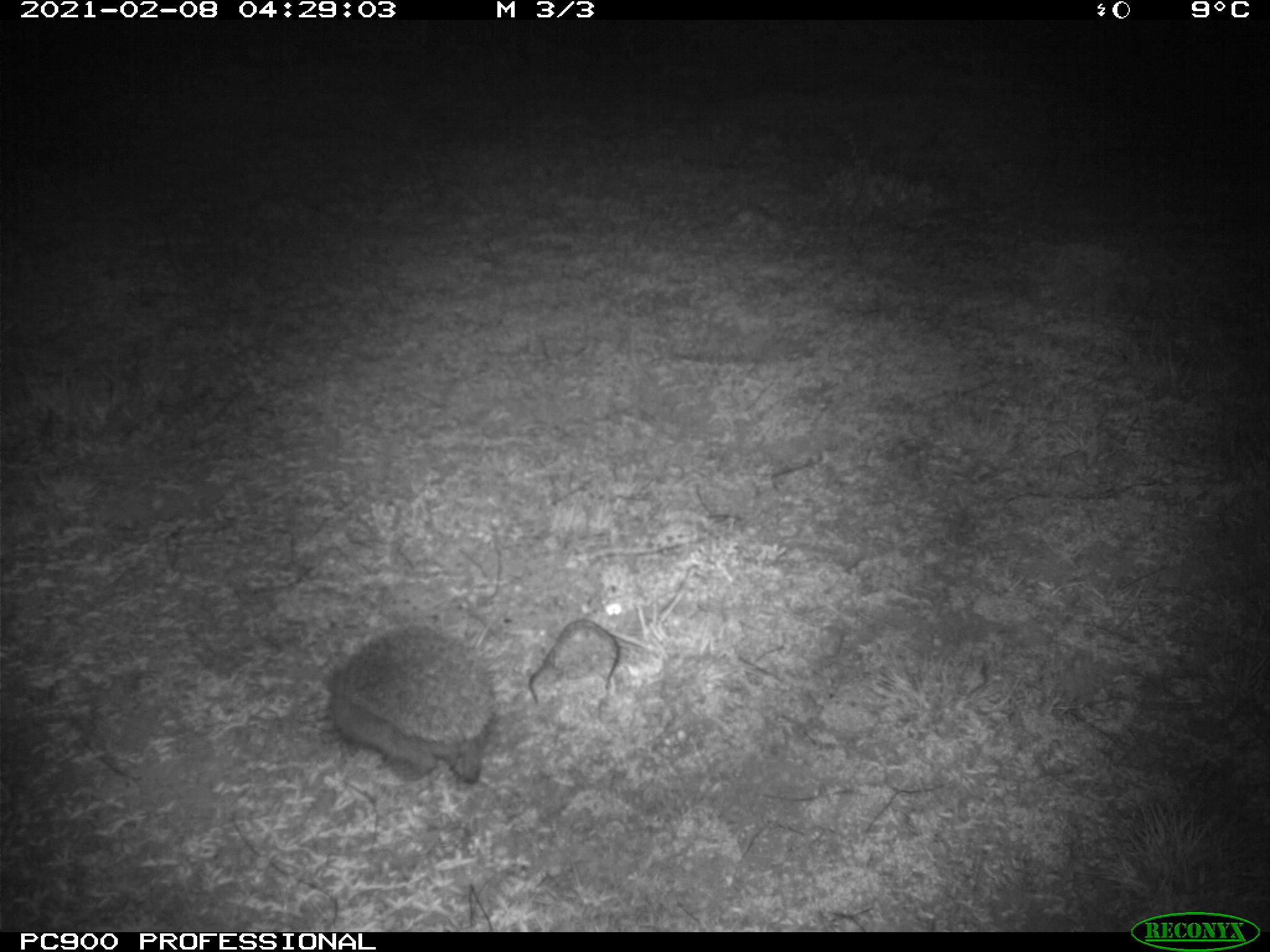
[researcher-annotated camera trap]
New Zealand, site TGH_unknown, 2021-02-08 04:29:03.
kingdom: Animalia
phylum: Chordata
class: Mammalia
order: Eulipotyphla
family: Erinaceidae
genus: Erinaceus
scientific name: Erinaceus europaeus europaeus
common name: european hedgehog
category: hedgehog